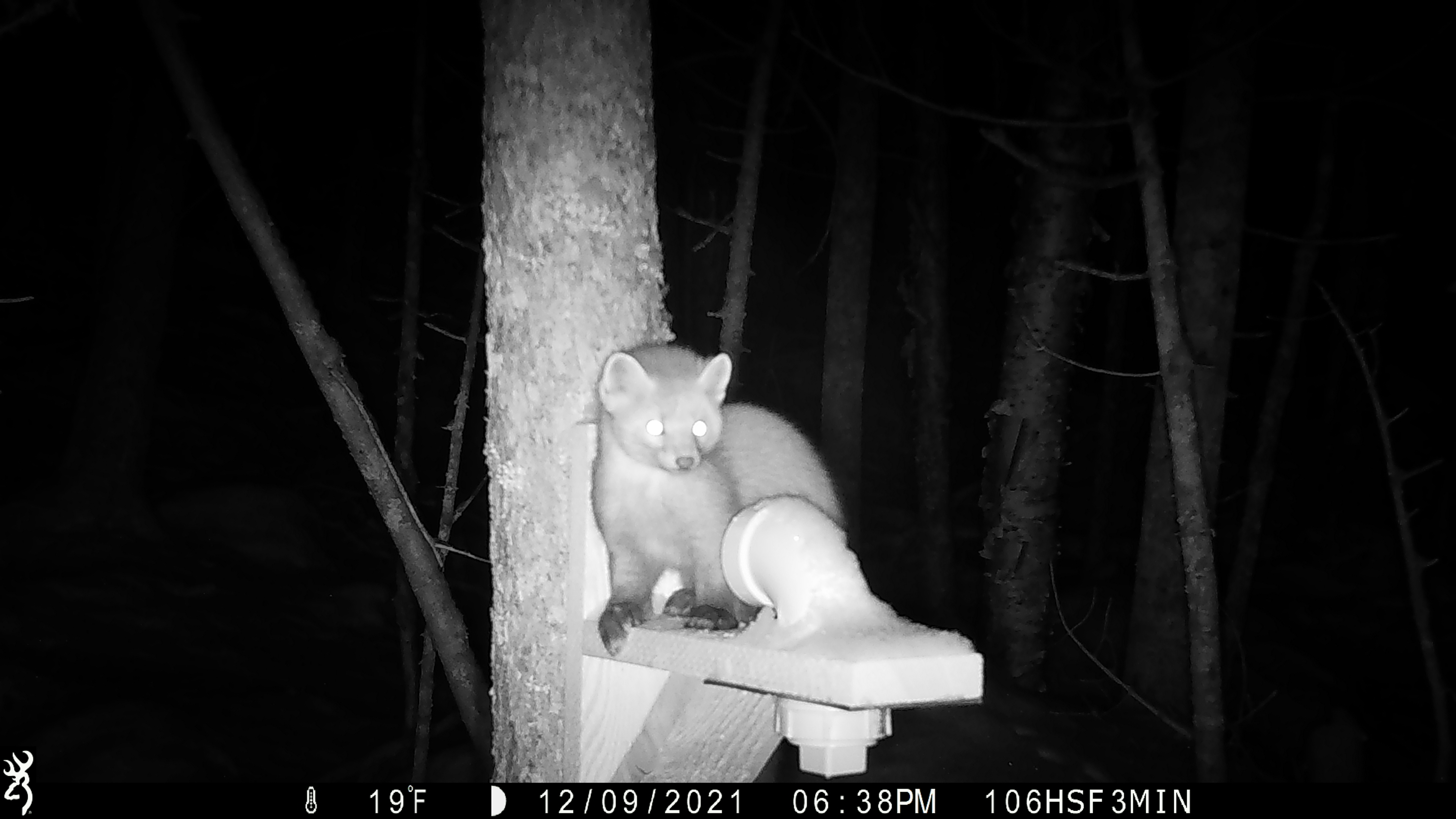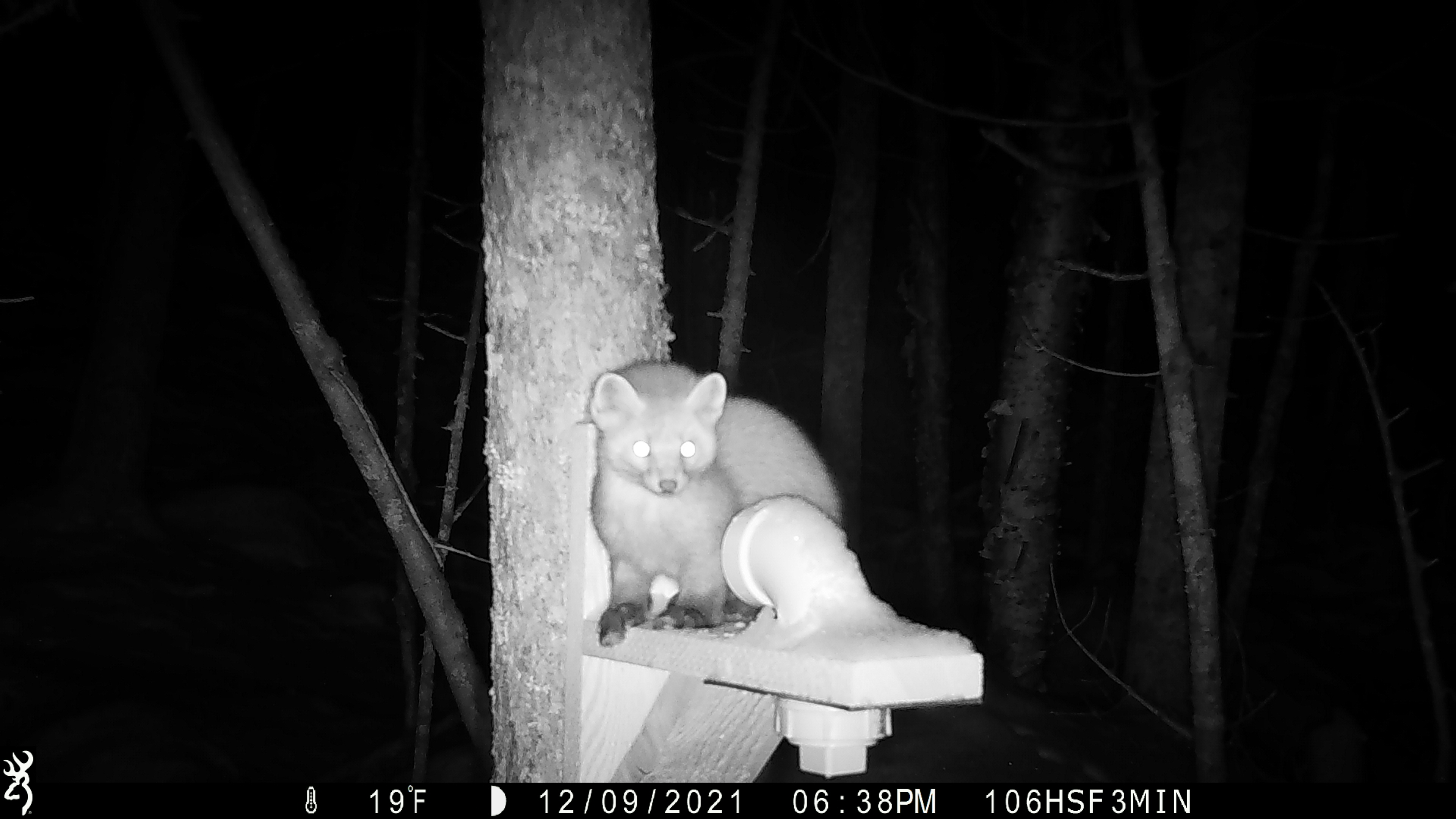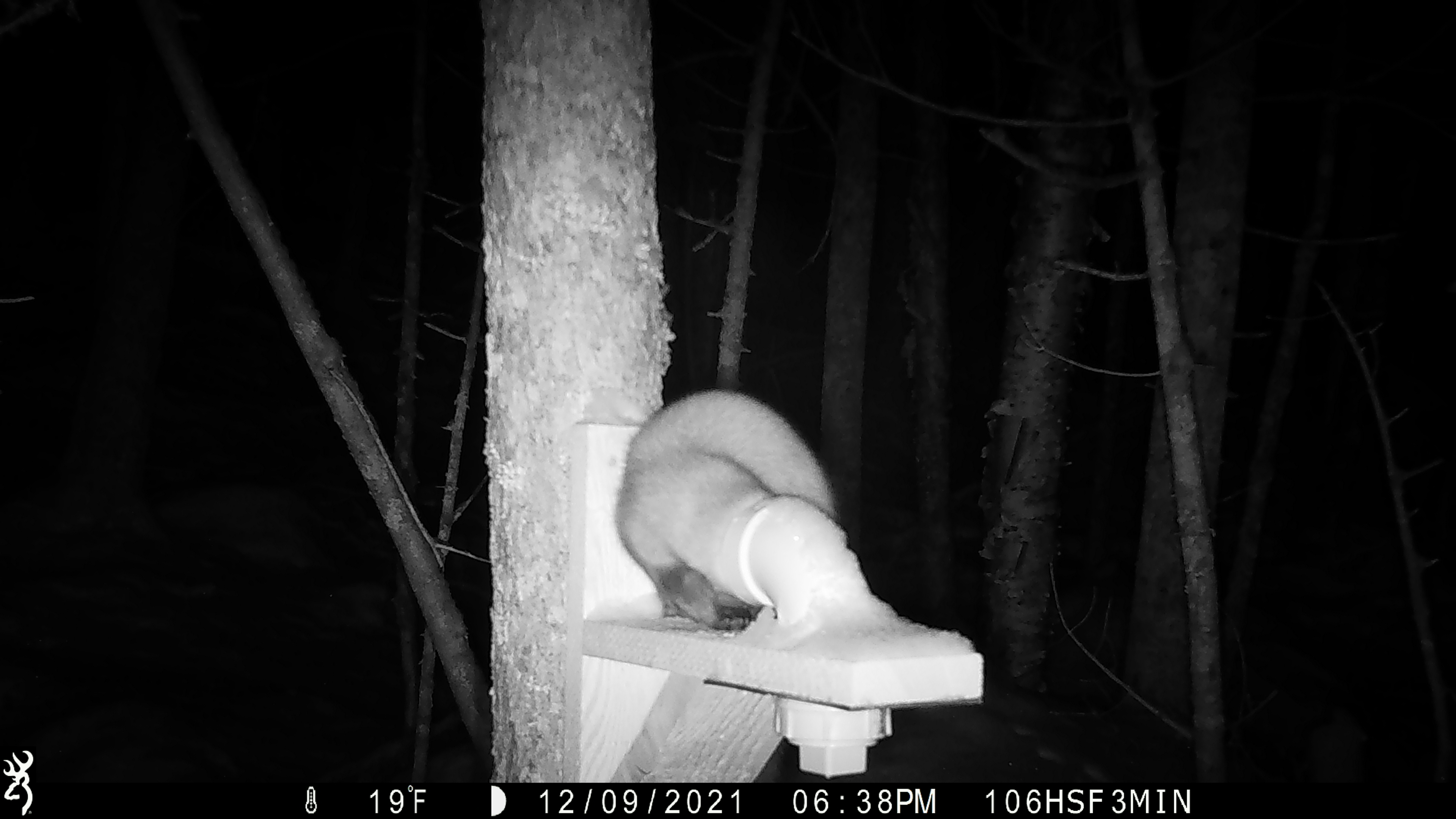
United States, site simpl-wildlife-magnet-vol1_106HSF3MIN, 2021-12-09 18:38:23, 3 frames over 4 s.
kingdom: Animalia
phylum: Chordata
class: Mammalia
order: Carnivora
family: Mustelidae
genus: Martes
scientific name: Martes americana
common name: american marten